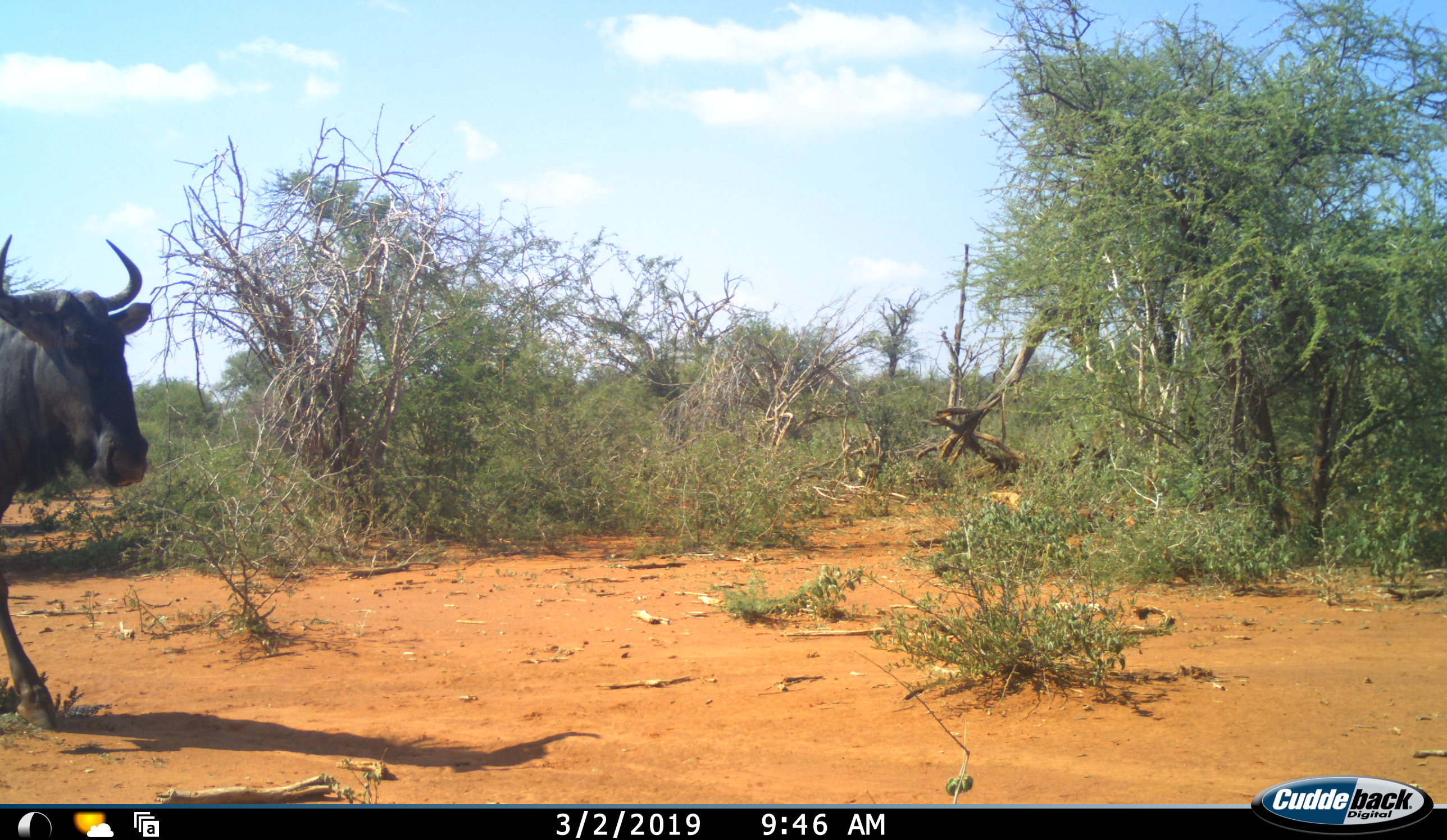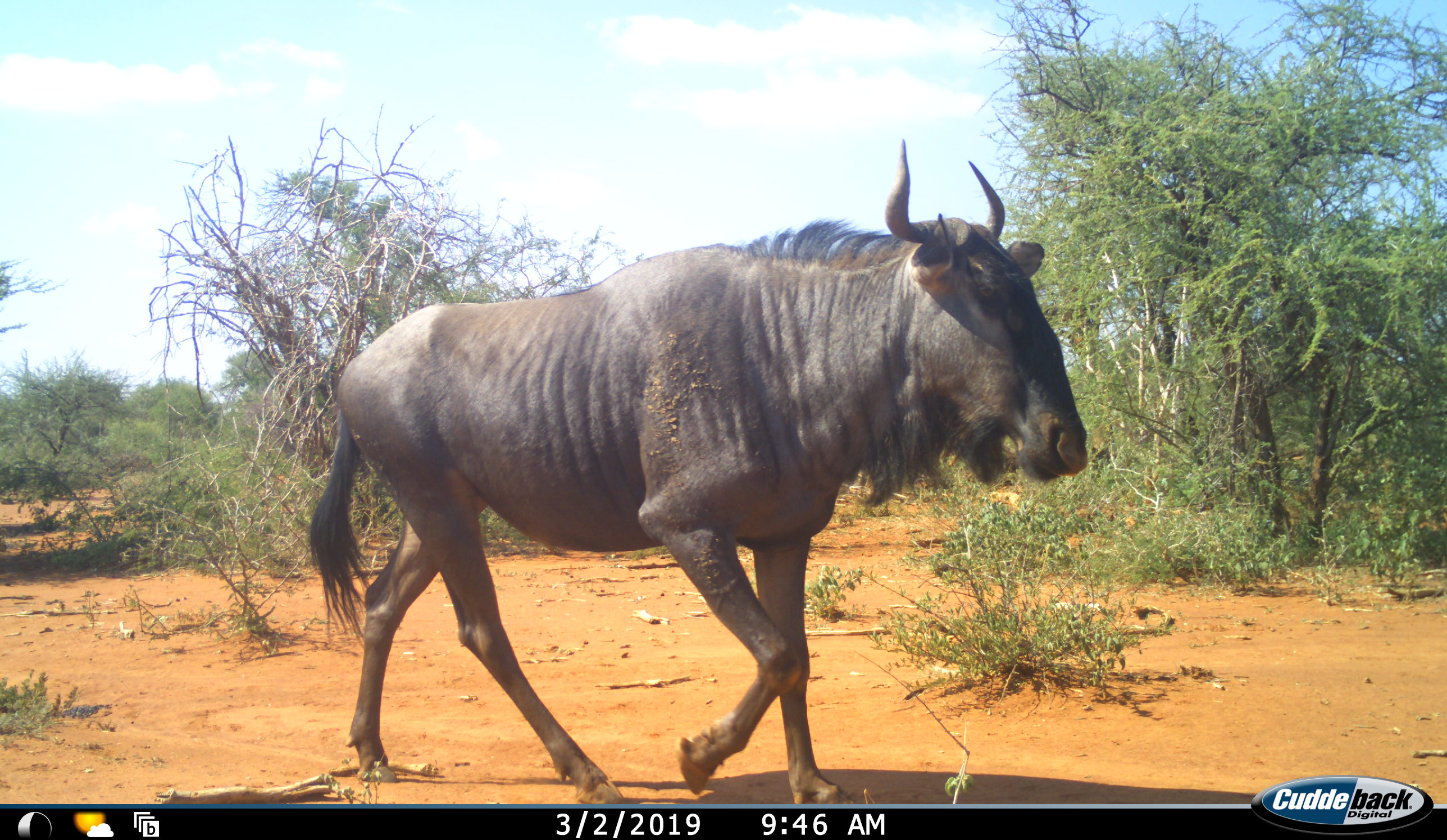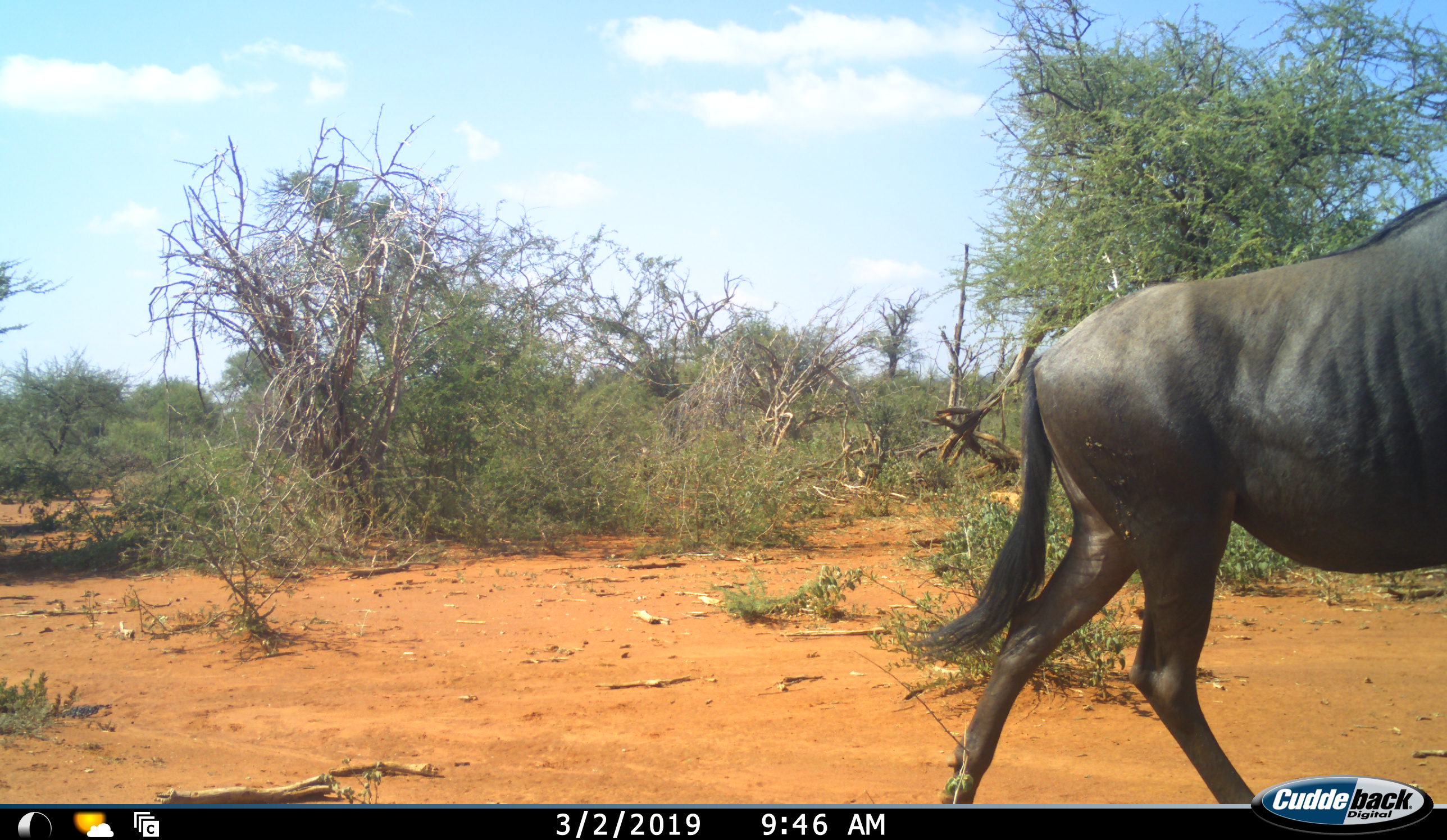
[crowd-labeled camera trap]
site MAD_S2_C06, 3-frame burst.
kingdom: Animalia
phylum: Chordata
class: Mammalia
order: Artiodactyla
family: Bovidae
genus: Connochaetes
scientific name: Connochaetes taurinus taurinus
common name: blue wildebeest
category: wildebeestblue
Wildebeestblue (blue wildebeest) (Connochaetes taurinus taurinus), count 1. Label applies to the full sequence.